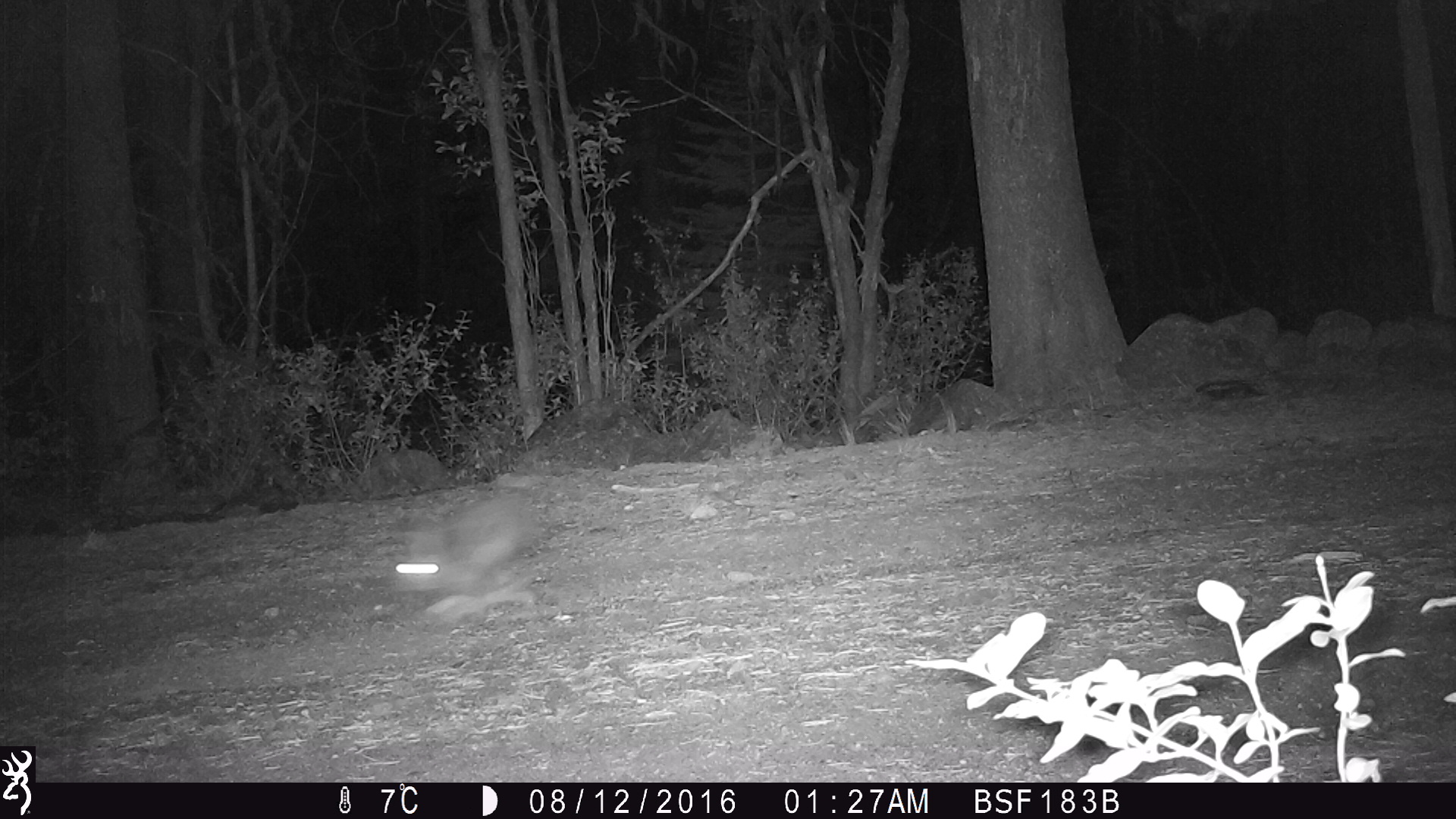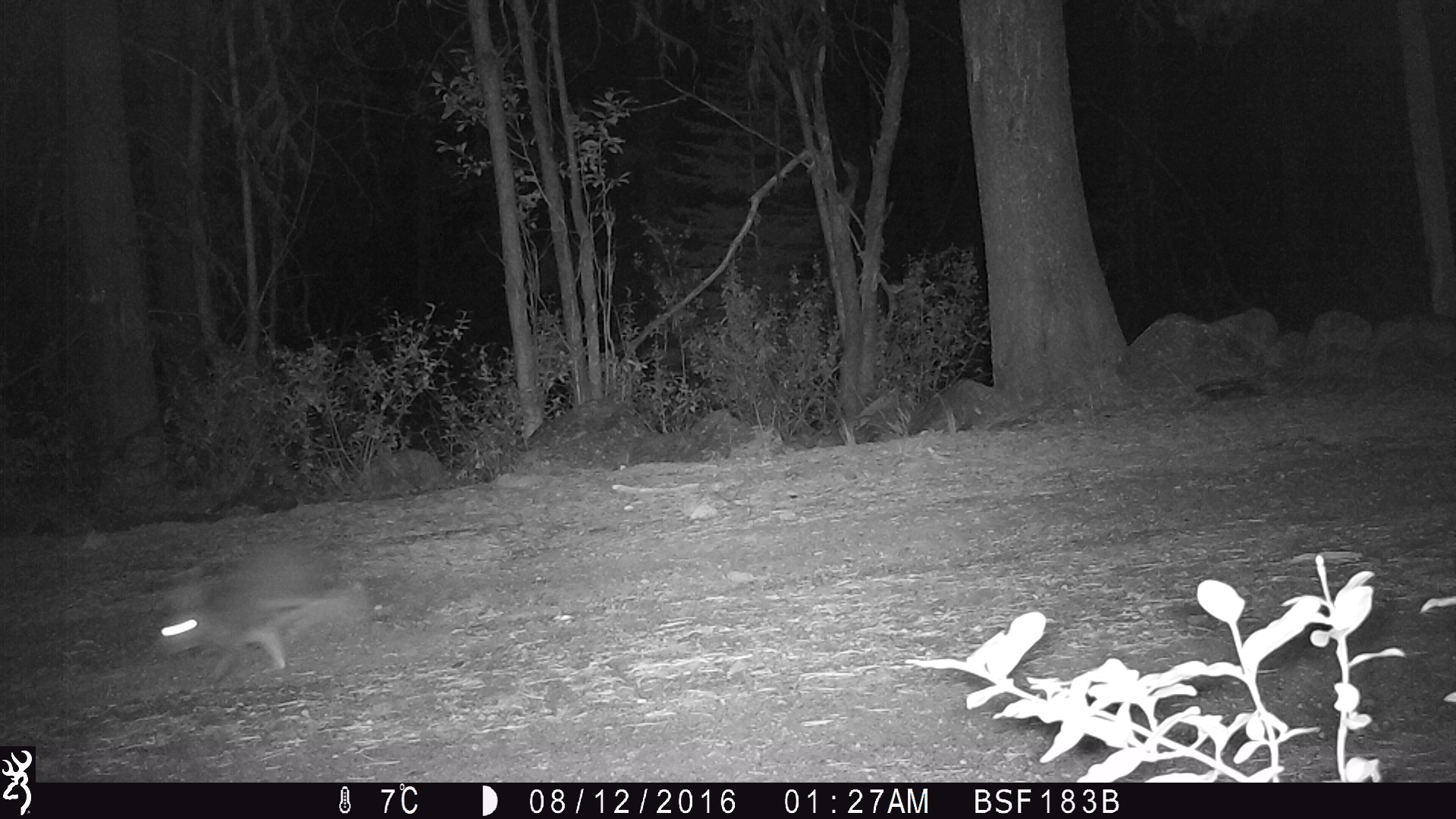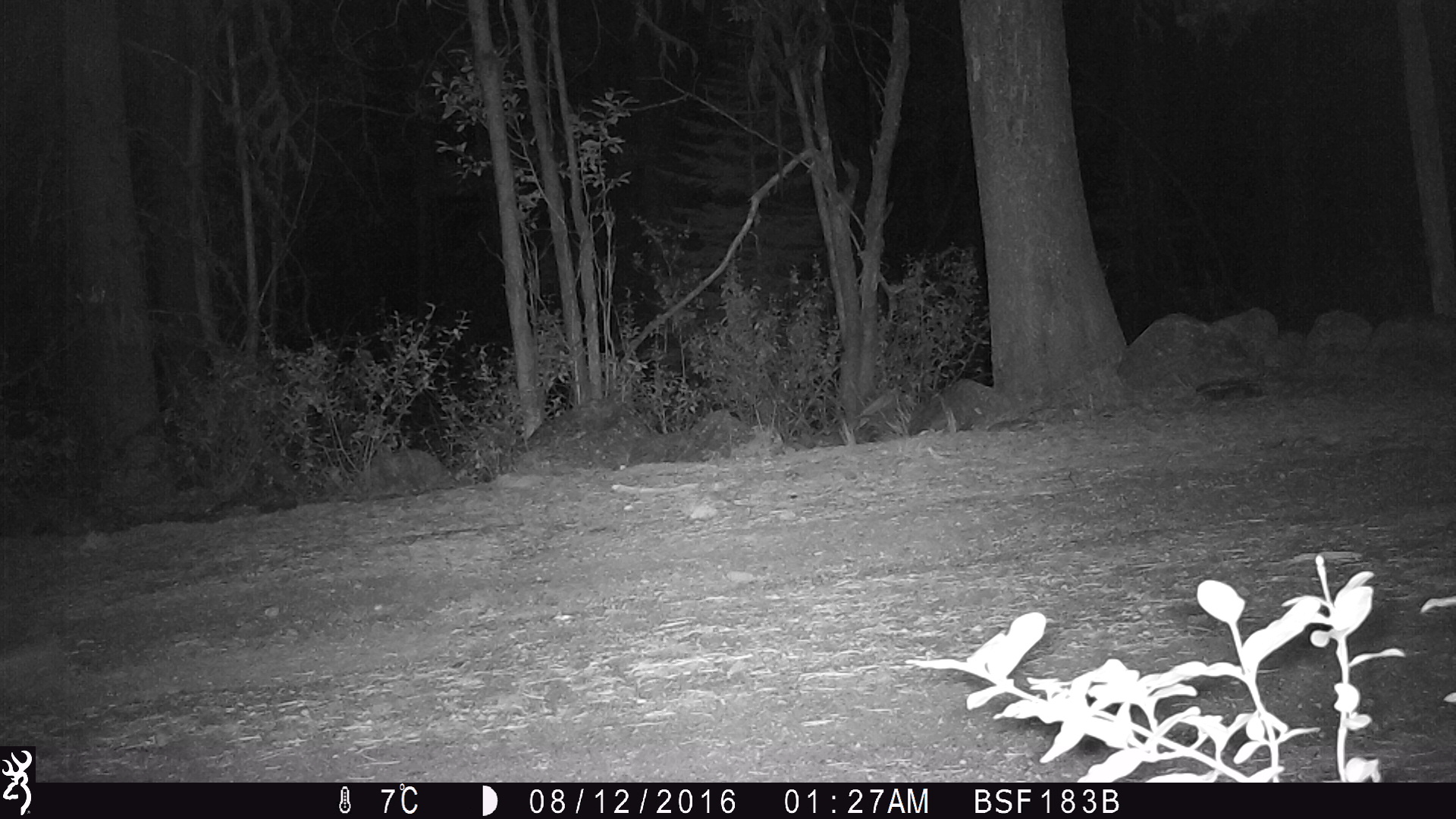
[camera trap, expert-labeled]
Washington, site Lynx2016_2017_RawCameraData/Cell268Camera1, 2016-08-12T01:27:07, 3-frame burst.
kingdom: Animalia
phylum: Chordata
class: Mammalia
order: Lagomorpha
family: Leporidae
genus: Lepus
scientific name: Lepus americanus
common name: snowshoe hare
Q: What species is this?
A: Lepus americanus (snowshoe hare).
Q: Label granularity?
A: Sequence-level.